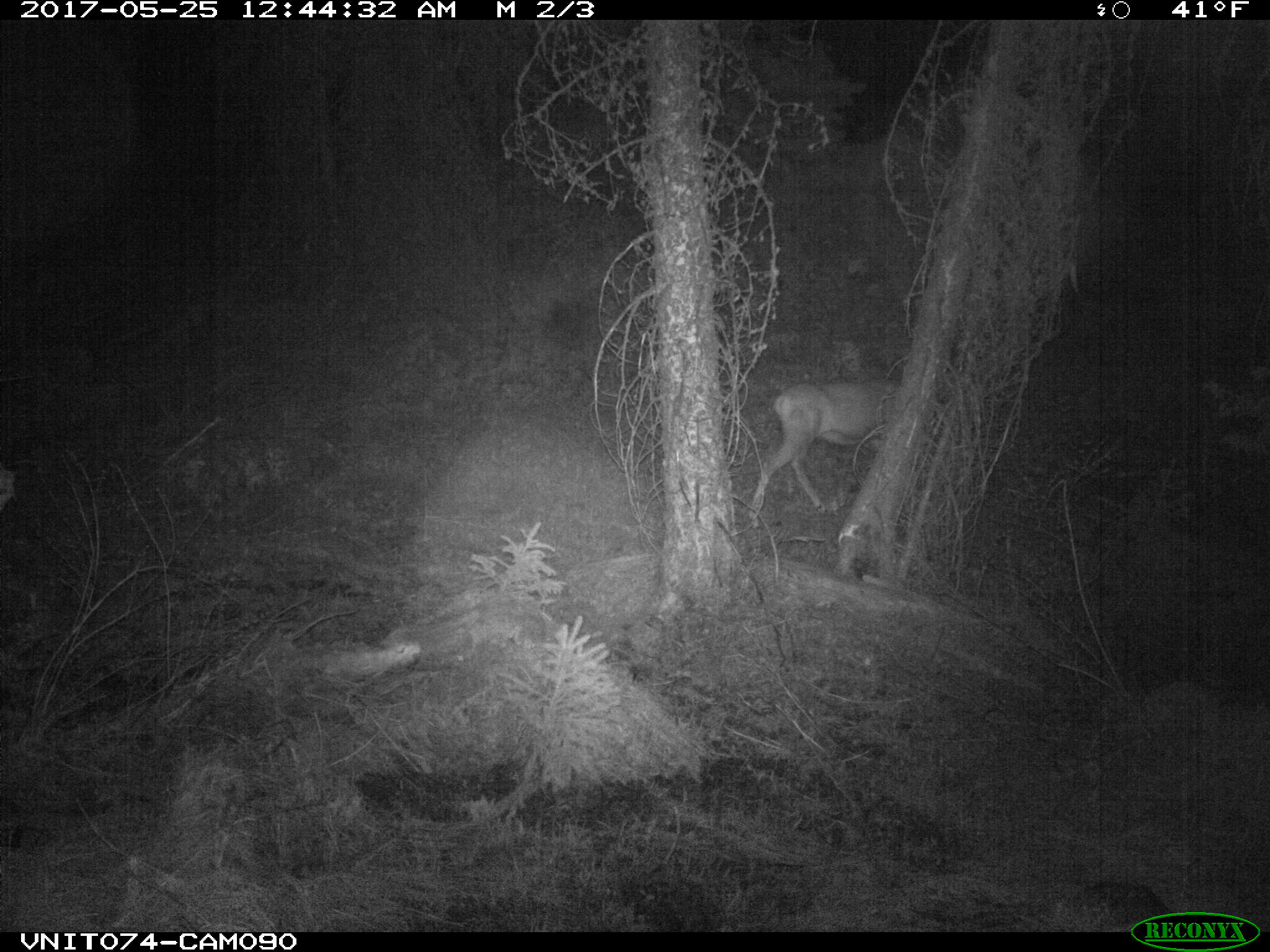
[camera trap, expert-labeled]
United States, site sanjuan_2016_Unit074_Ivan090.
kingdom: Animalia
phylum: Chordata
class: Mammalia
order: Artiodactyla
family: Cervidae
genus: Odocoileus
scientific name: Odocoileus hemionus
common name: mule deer